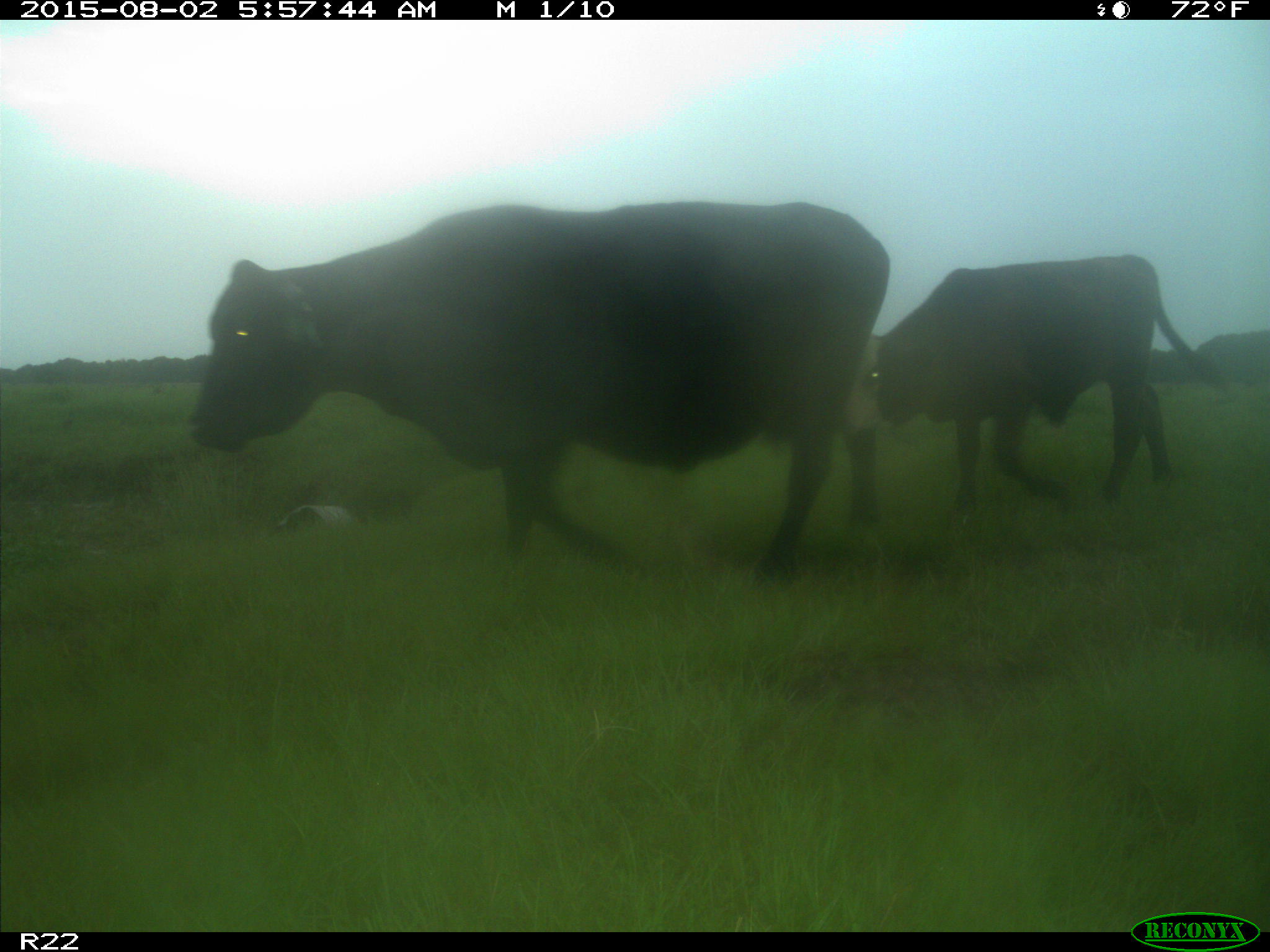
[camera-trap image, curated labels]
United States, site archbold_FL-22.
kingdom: Animalia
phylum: Chordata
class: Mammalia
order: Artiodactyla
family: Bovidae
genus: Bos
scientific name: Bos taurus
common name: domestic cow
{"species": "Bos taurus (domestic cow)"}